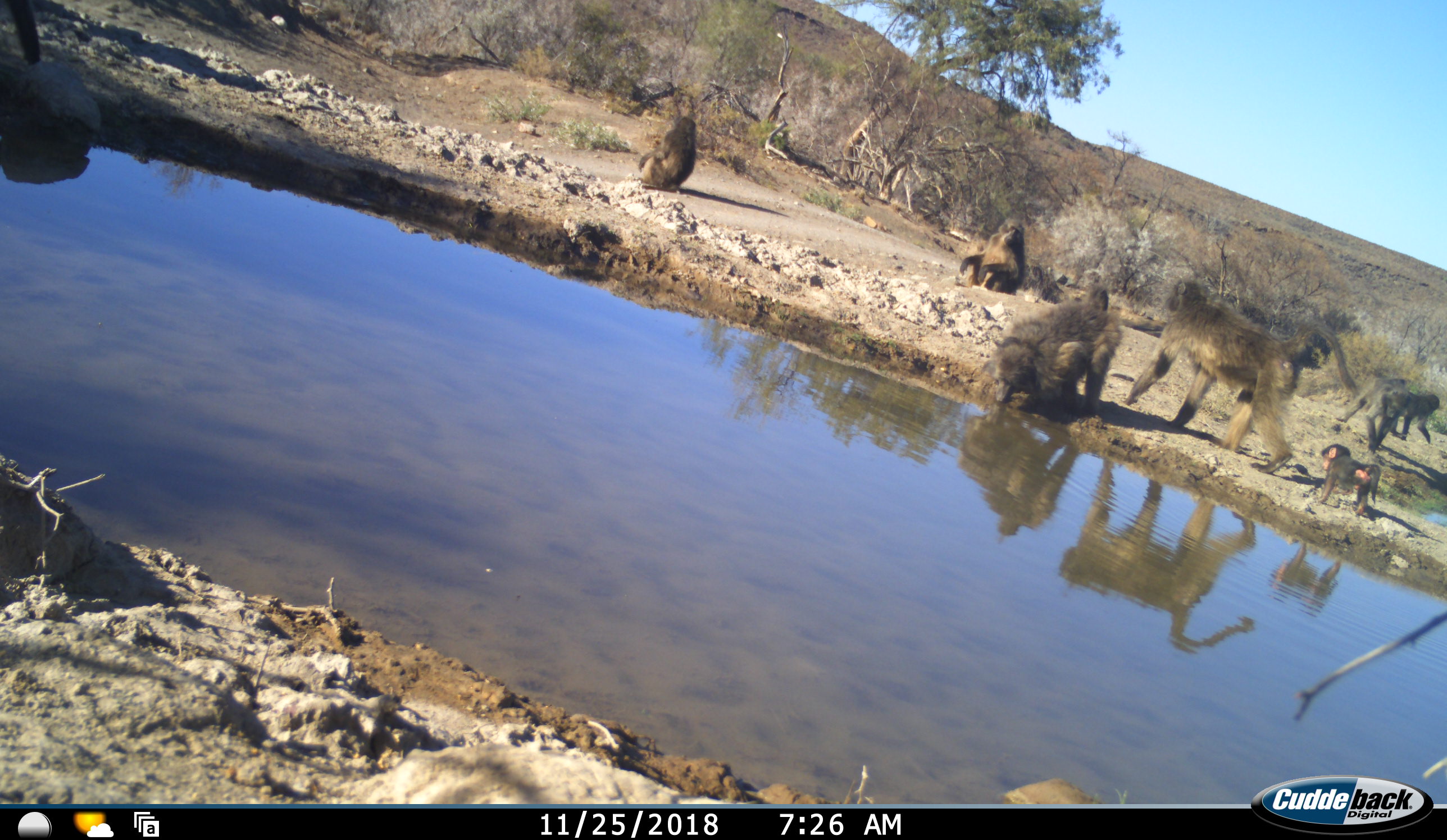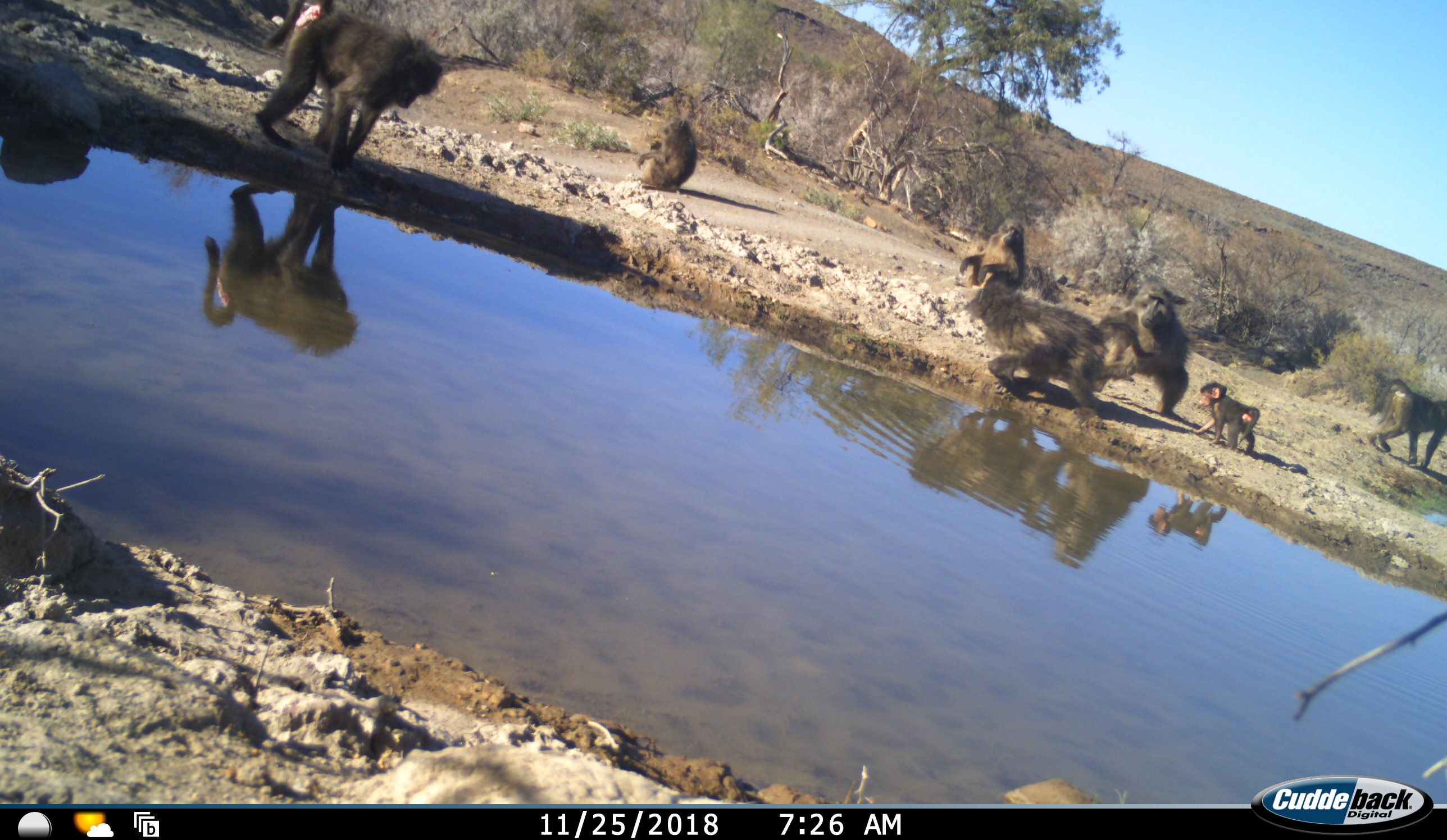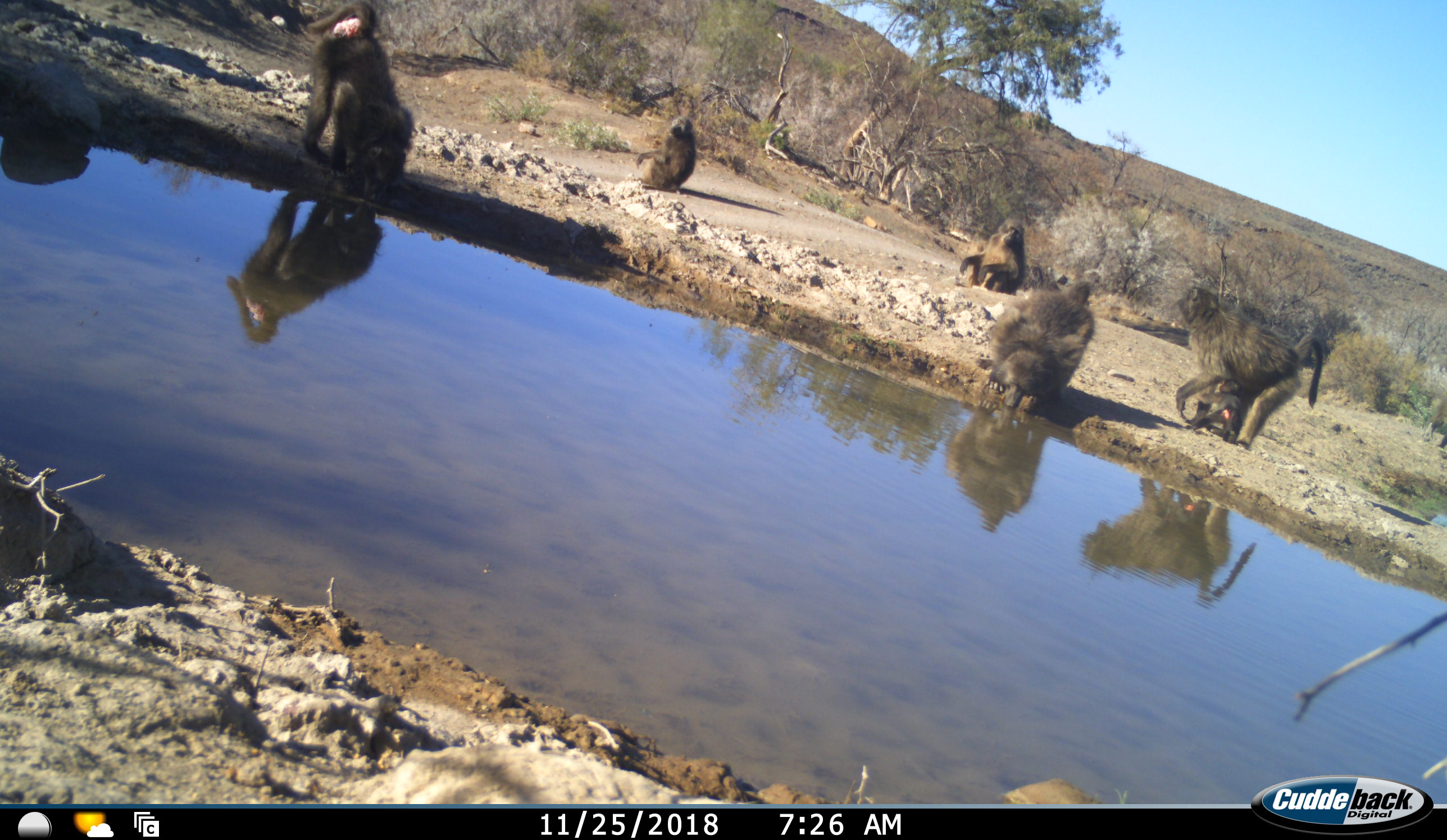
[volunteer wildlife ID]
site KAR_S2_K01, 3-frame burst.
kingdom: Animalia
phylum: Chordata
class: Mammalia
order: Primates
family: Cercopithecidae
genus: Papio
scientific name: Papio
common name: baboon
Baboon (Papio), count 7. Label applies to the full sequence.